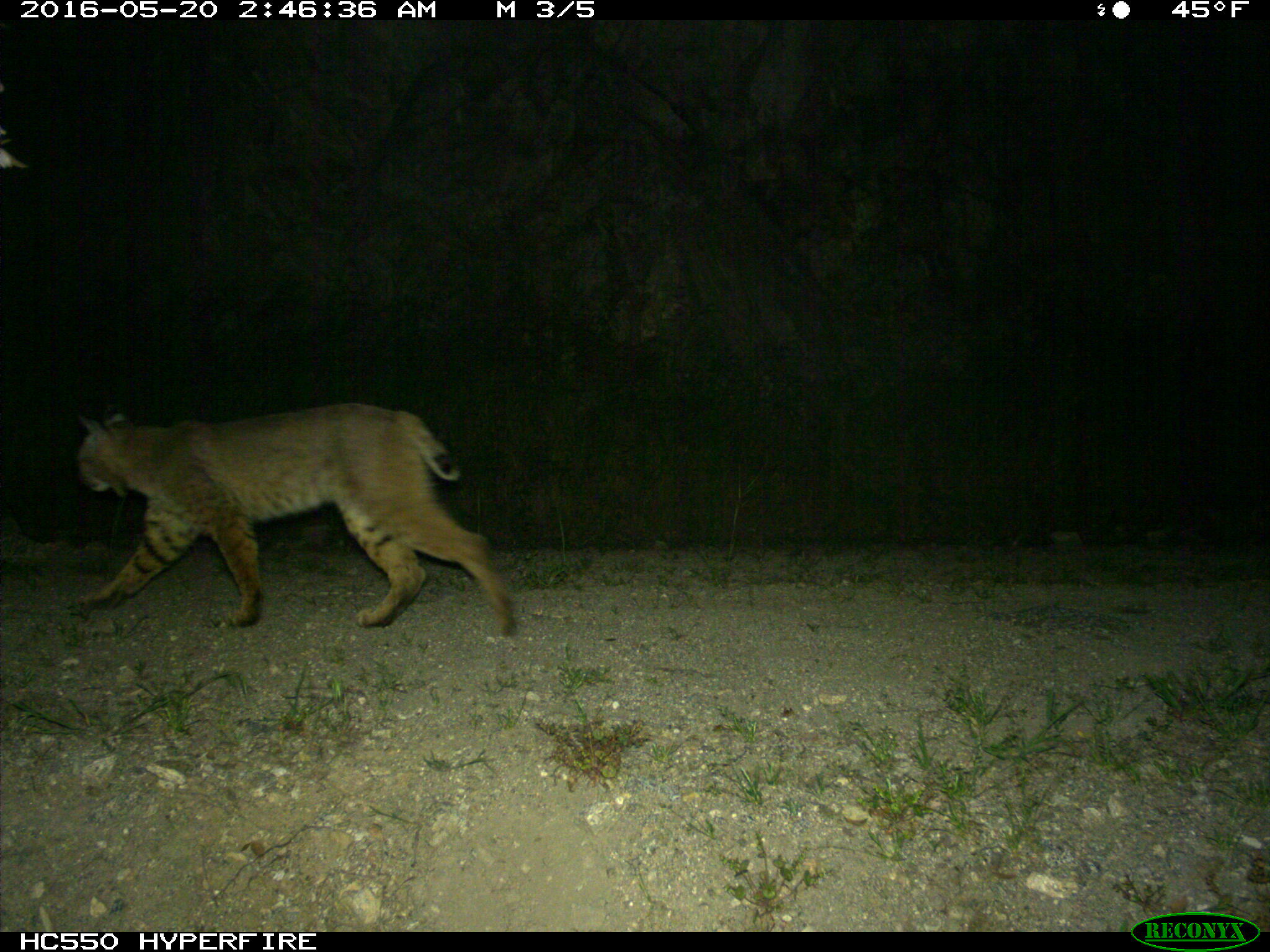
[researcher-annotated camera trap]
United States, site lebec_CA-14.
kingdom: Animalia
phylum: Chordata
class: Mammalia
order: Carnivora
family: Felidae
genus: Lynx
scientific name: Lynx rufus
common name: bobcat